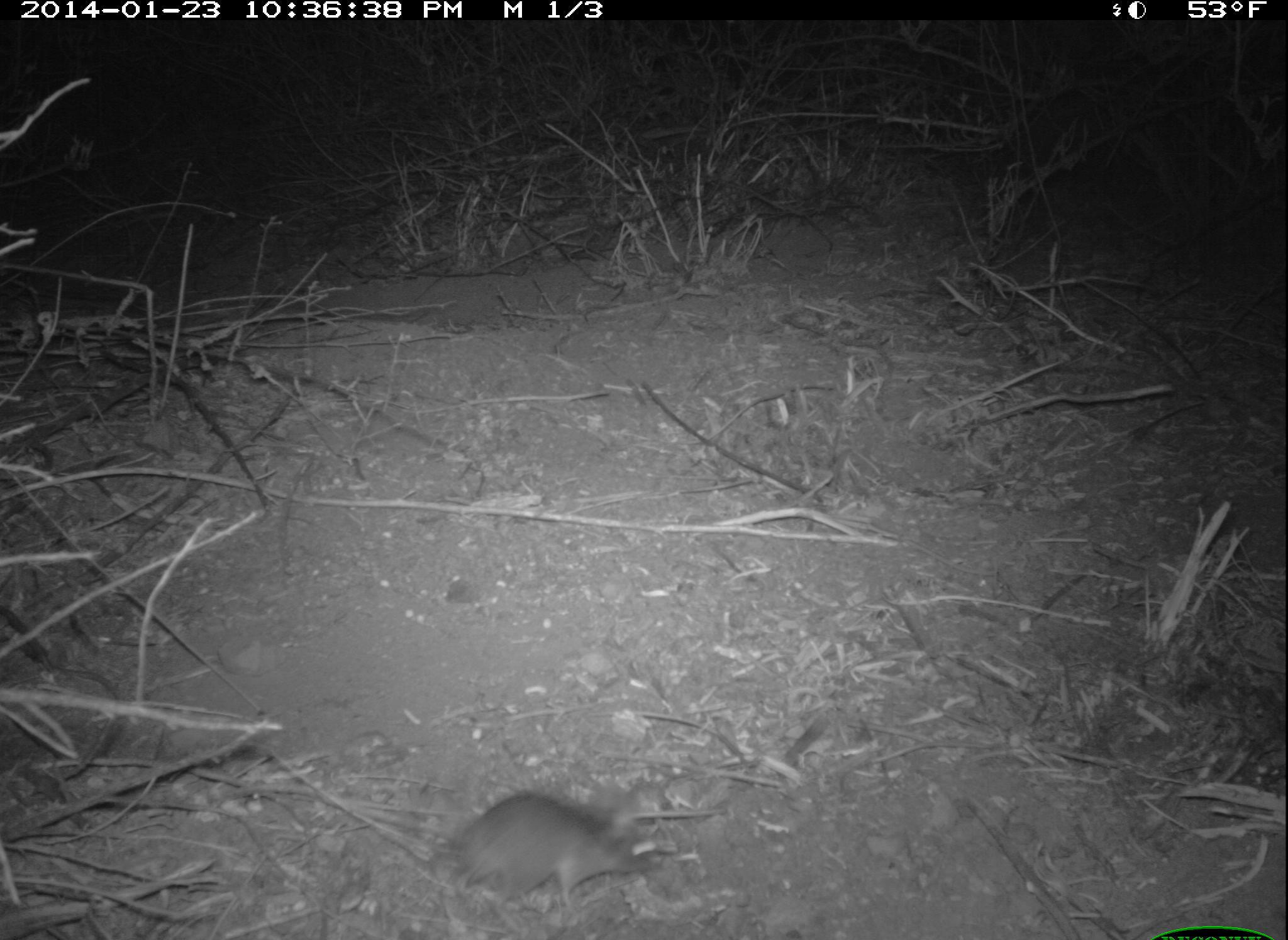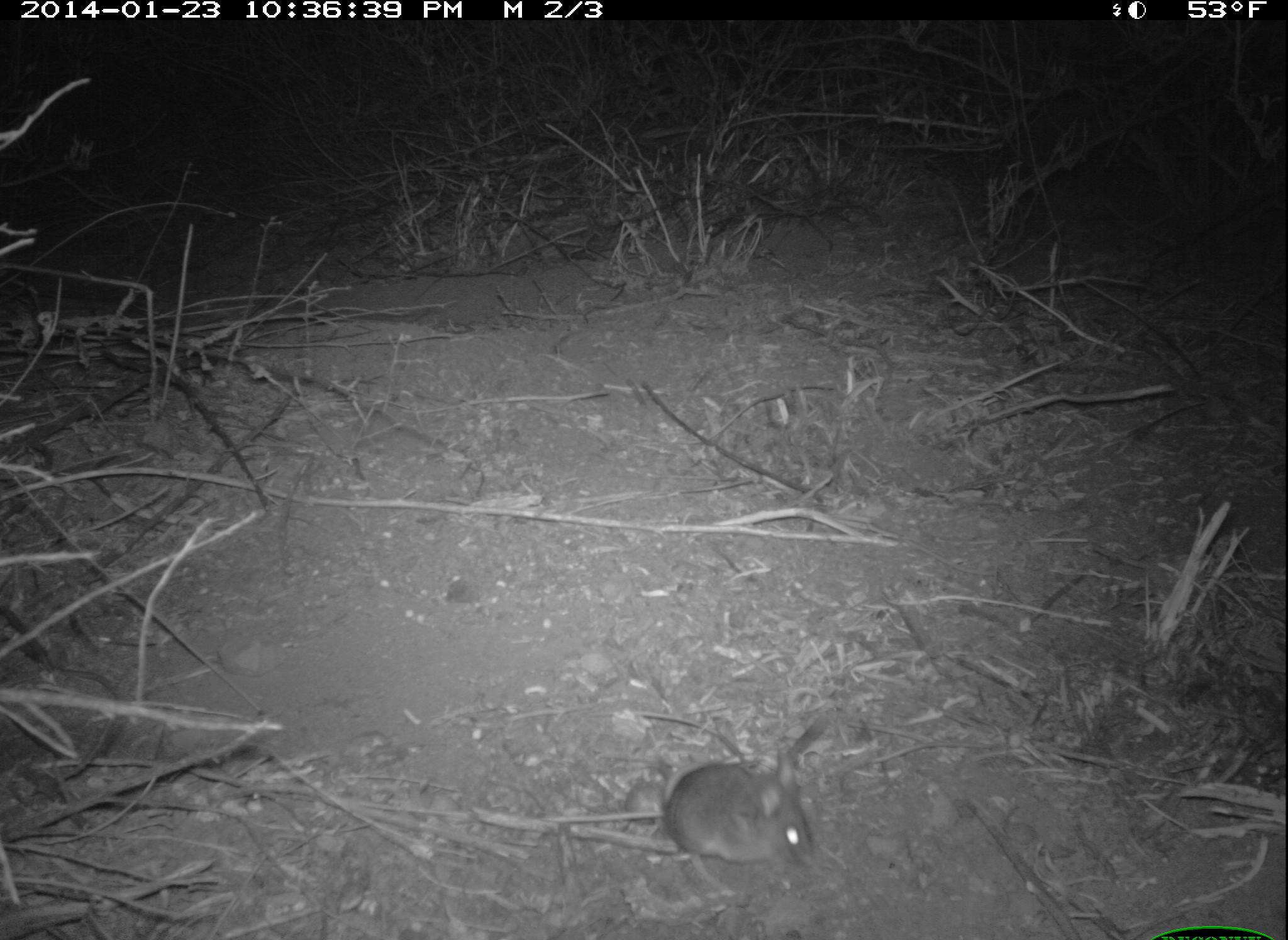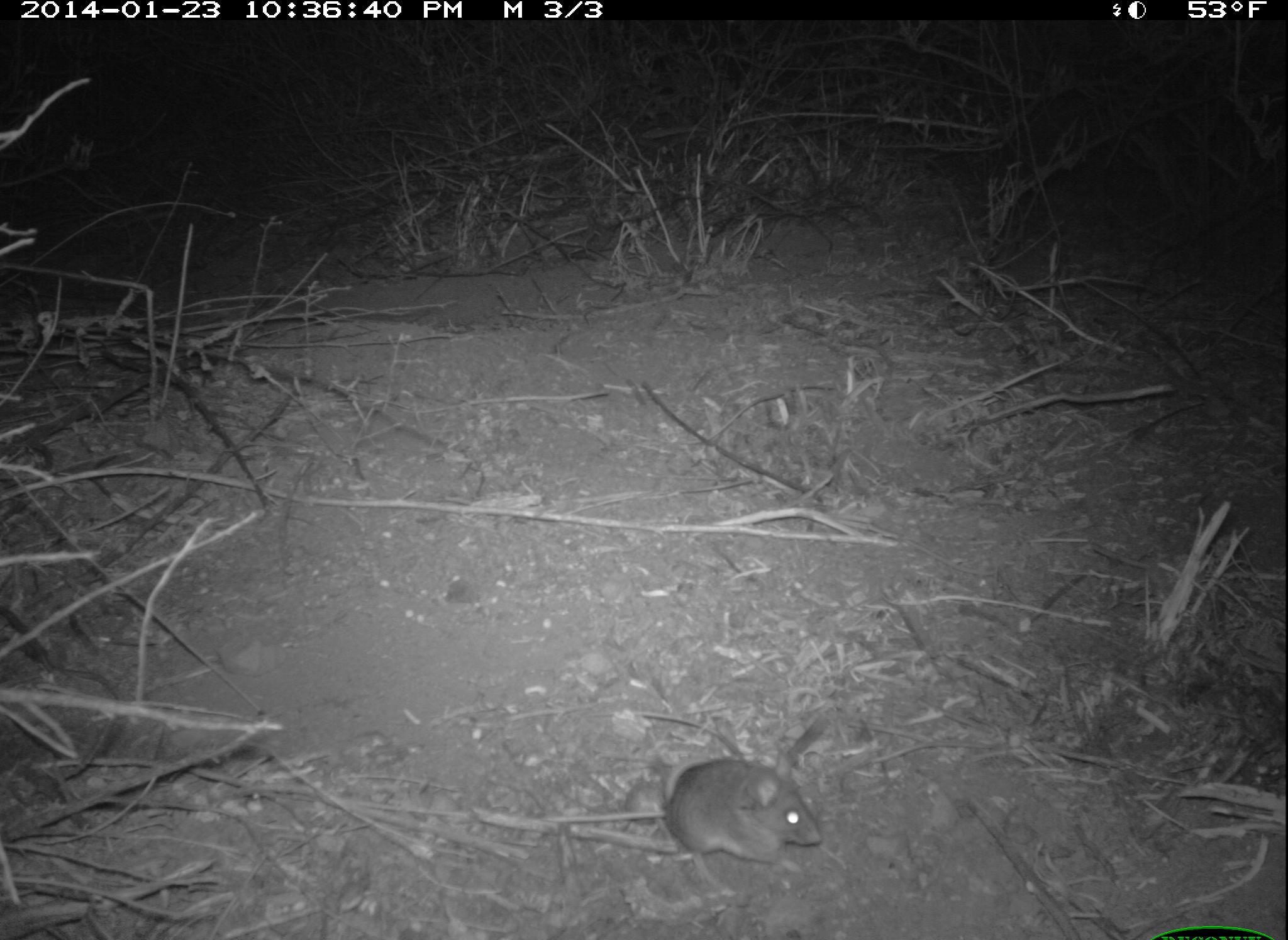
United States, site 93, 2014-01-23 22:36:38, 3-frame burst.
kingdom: Animalia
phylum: Chordata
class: Mammalia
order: Rodentia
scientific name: Rodentia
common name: rodent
Rodent (Rodentia).